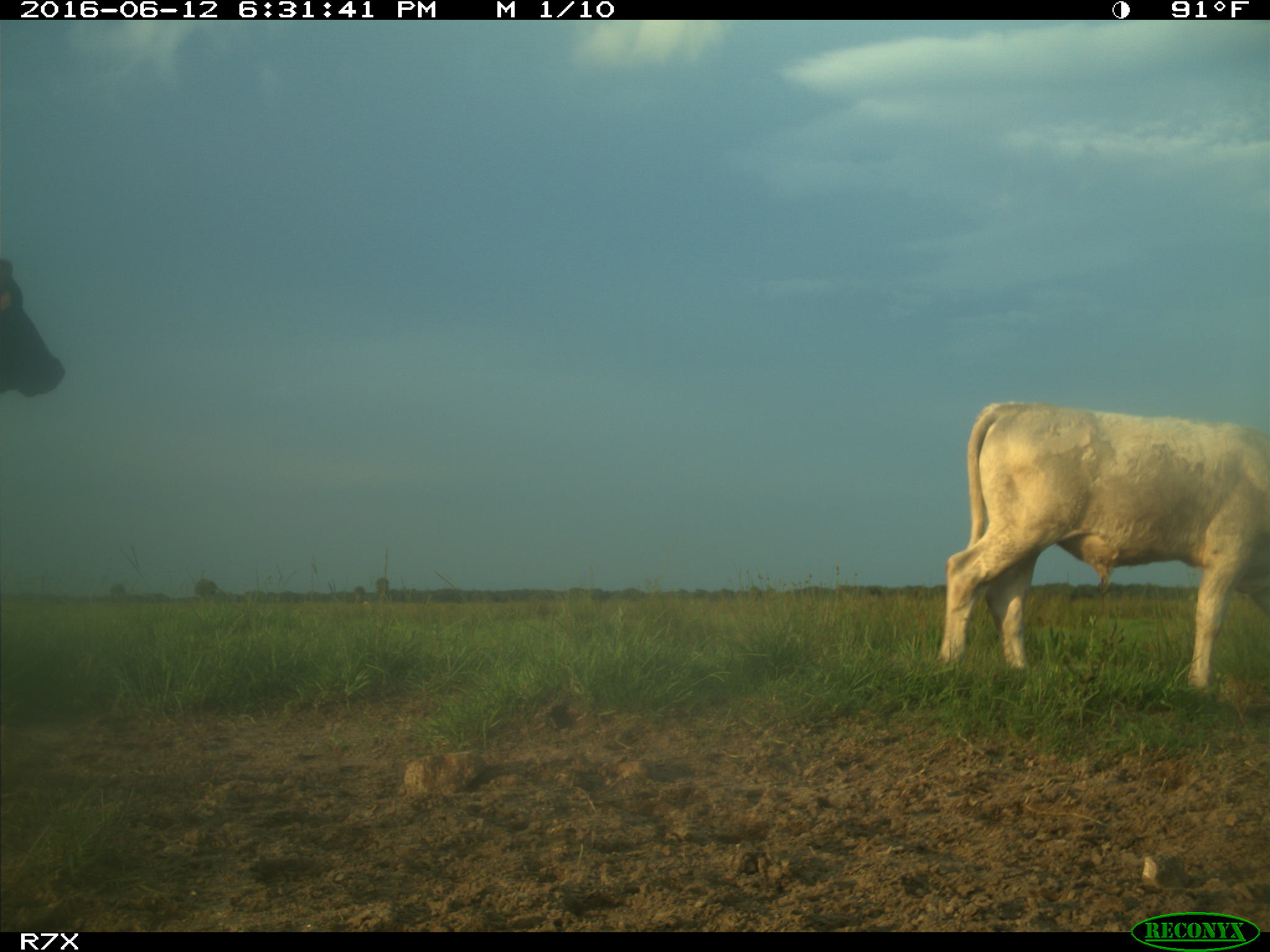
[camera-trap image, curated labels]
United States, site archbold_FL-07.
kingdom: Animalia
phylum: Chordata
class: Mammalia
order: Artiodactyla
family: Bovidae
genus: Bos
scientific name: Bos taurus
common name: domestic cow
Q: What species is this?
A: Bos taurus (domestic cow).